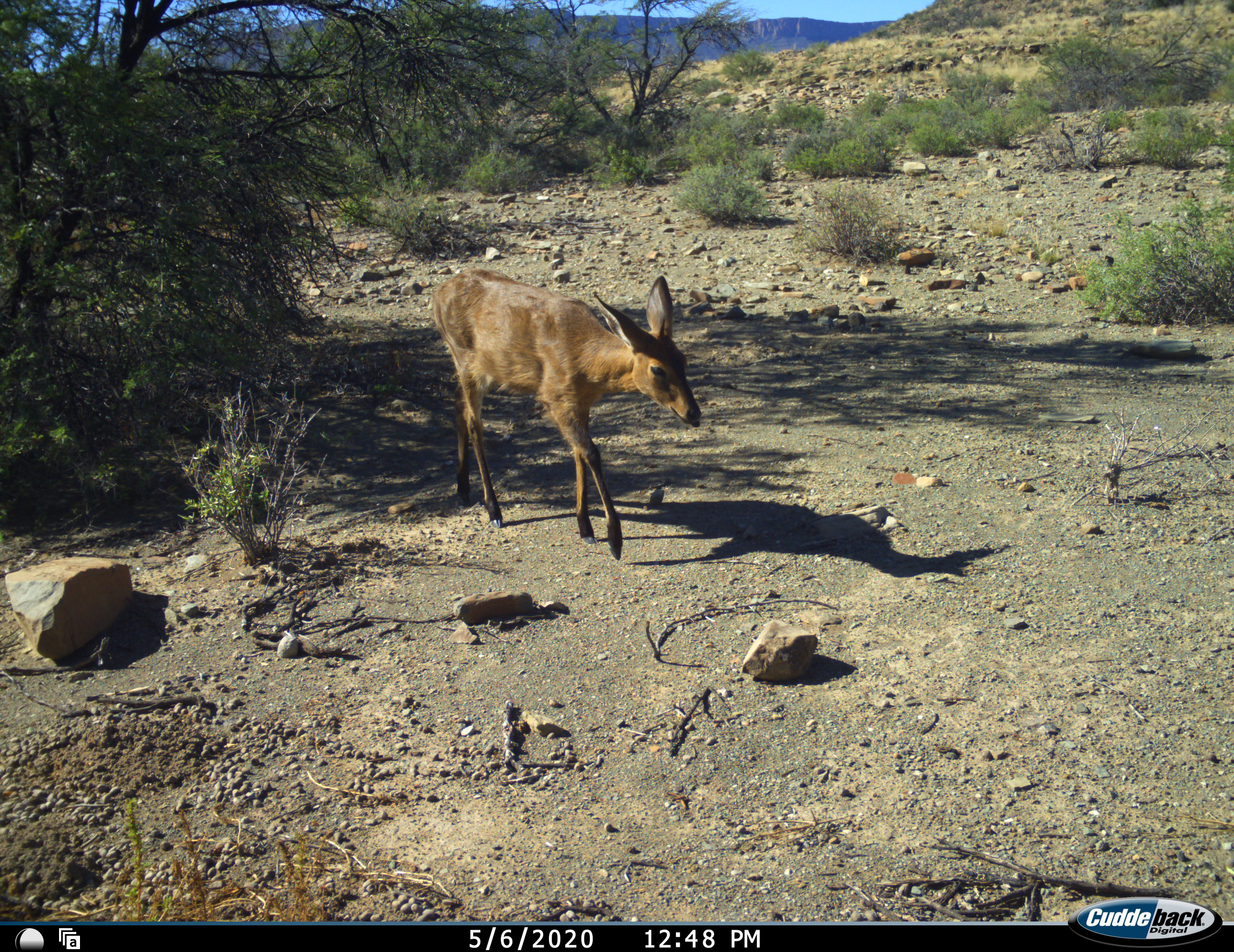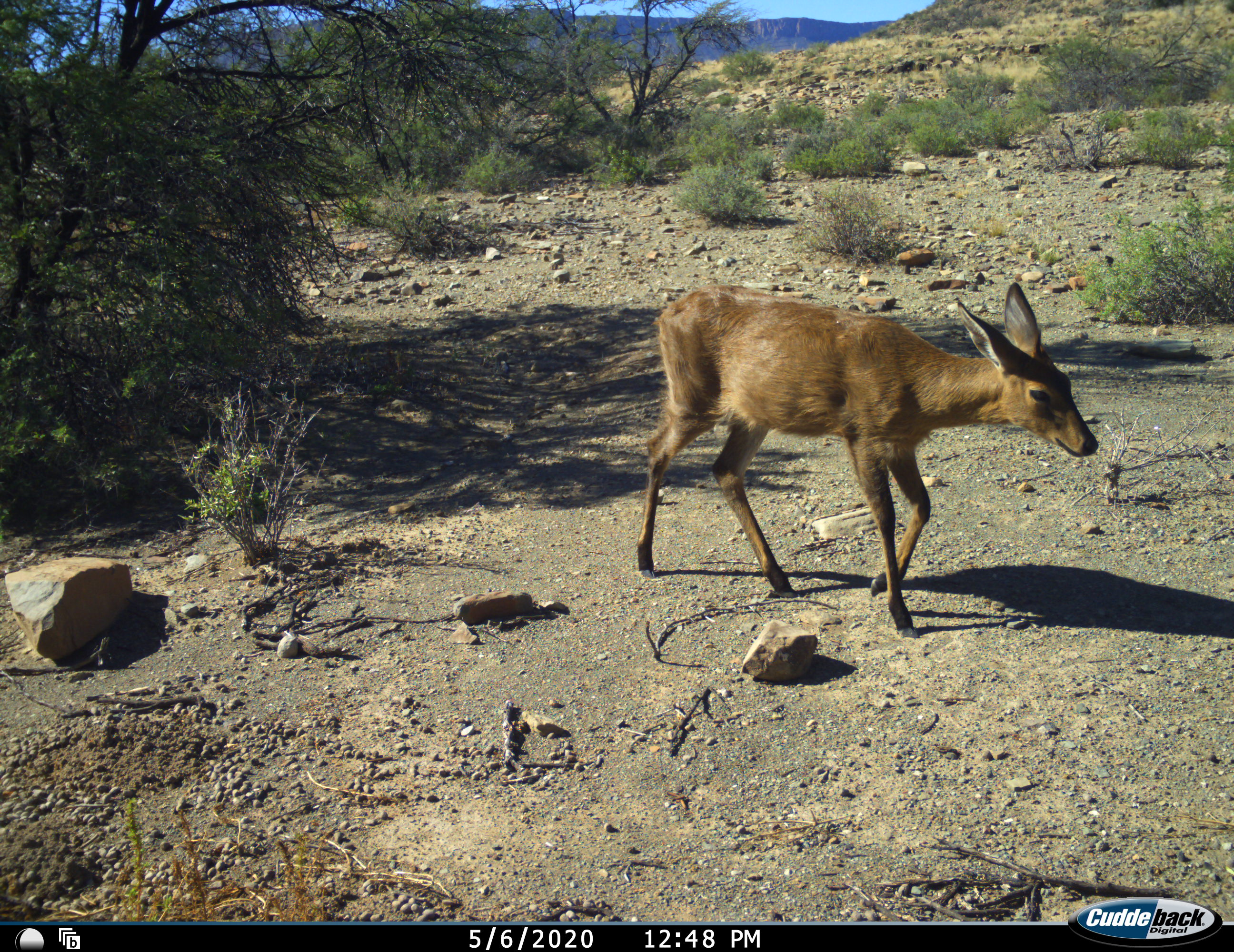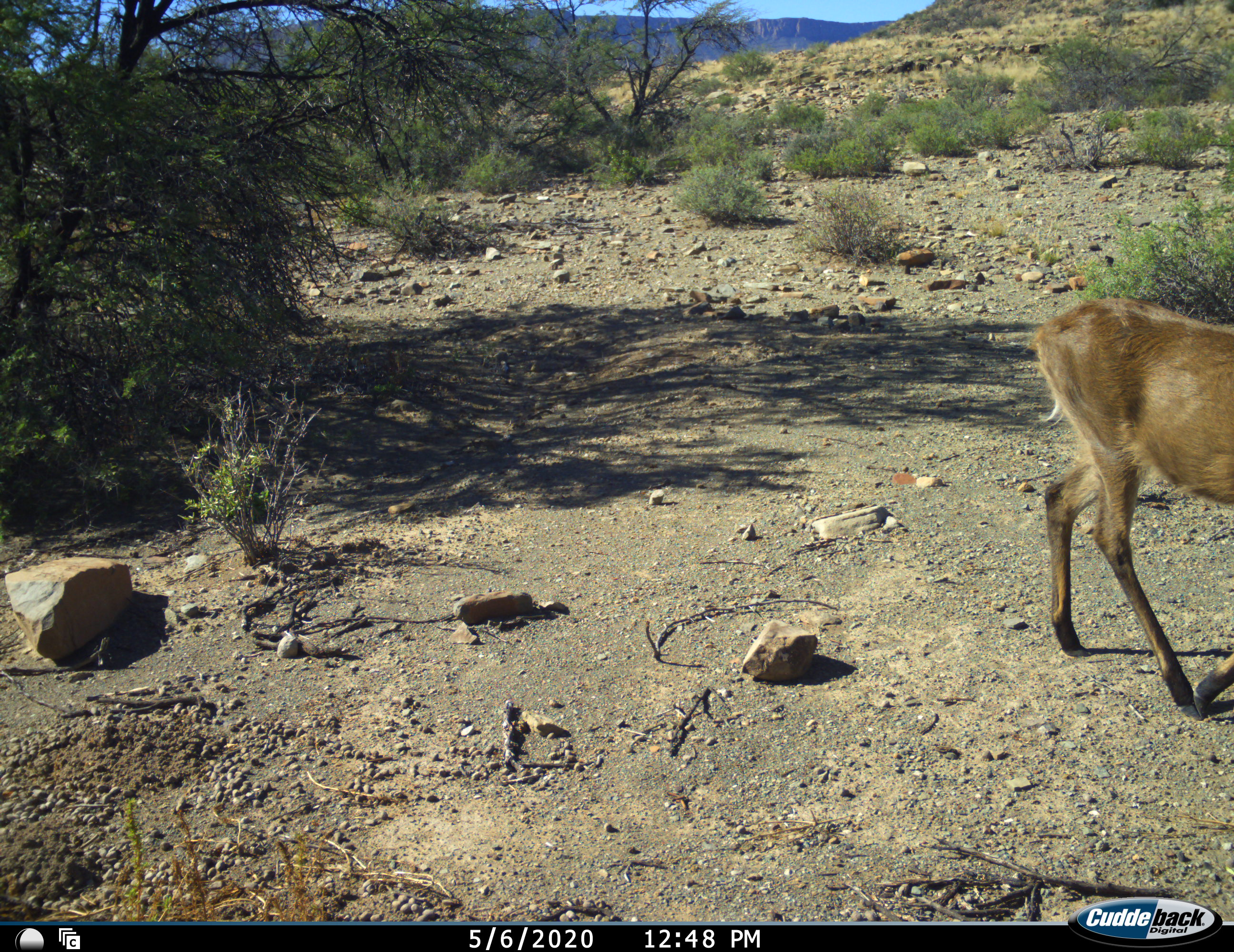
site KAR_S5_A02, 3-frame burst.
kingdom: Animalia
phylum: Chordata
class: Mammalia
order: Artiodactyla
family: Bovidae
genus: Sylvicapra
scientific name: Sylvicapra grimmia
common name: common duiker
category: duikercommongrey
Duikercommongrey (common duiker) (Sylvicapra grimmia), count 1. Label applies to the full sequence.